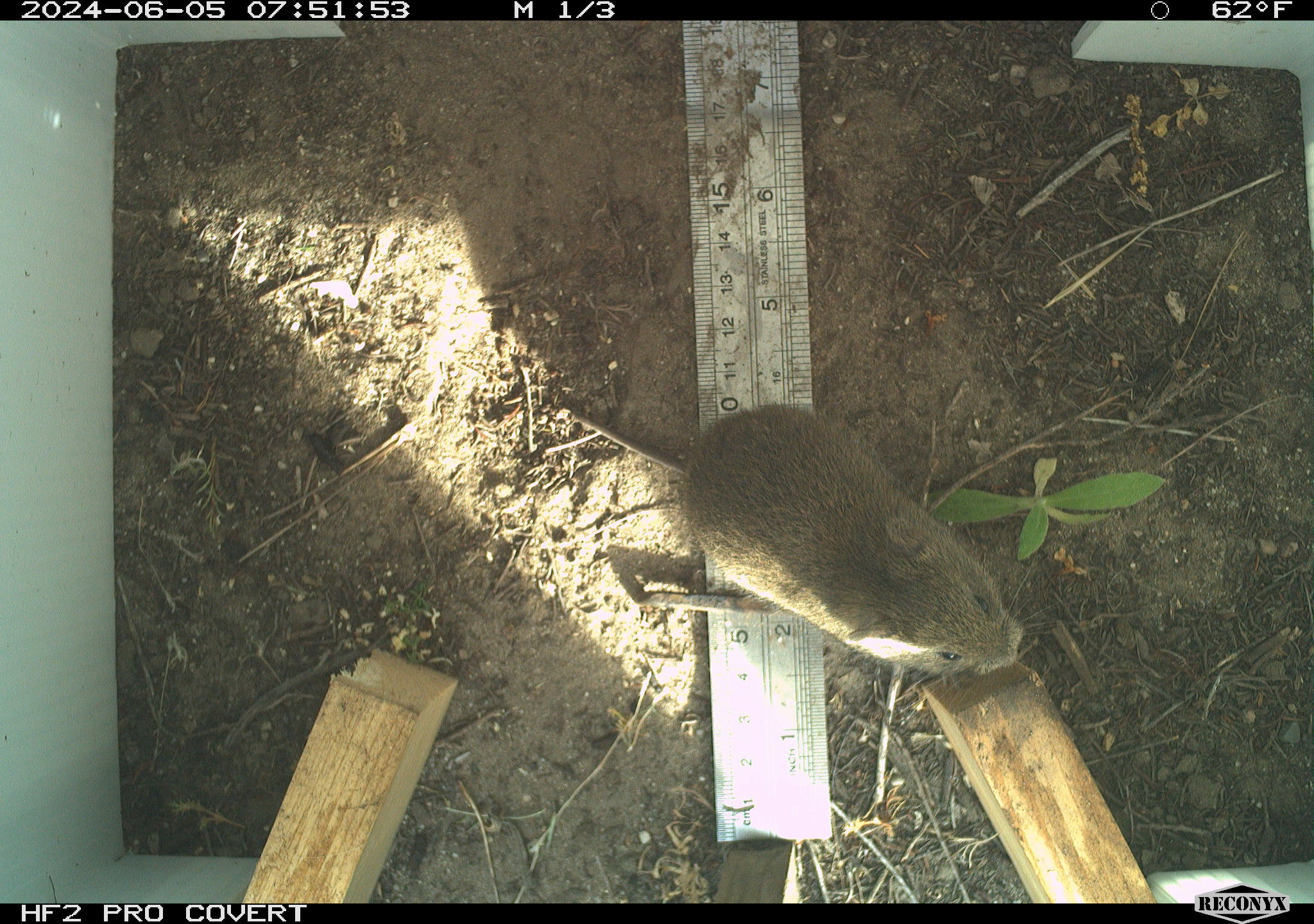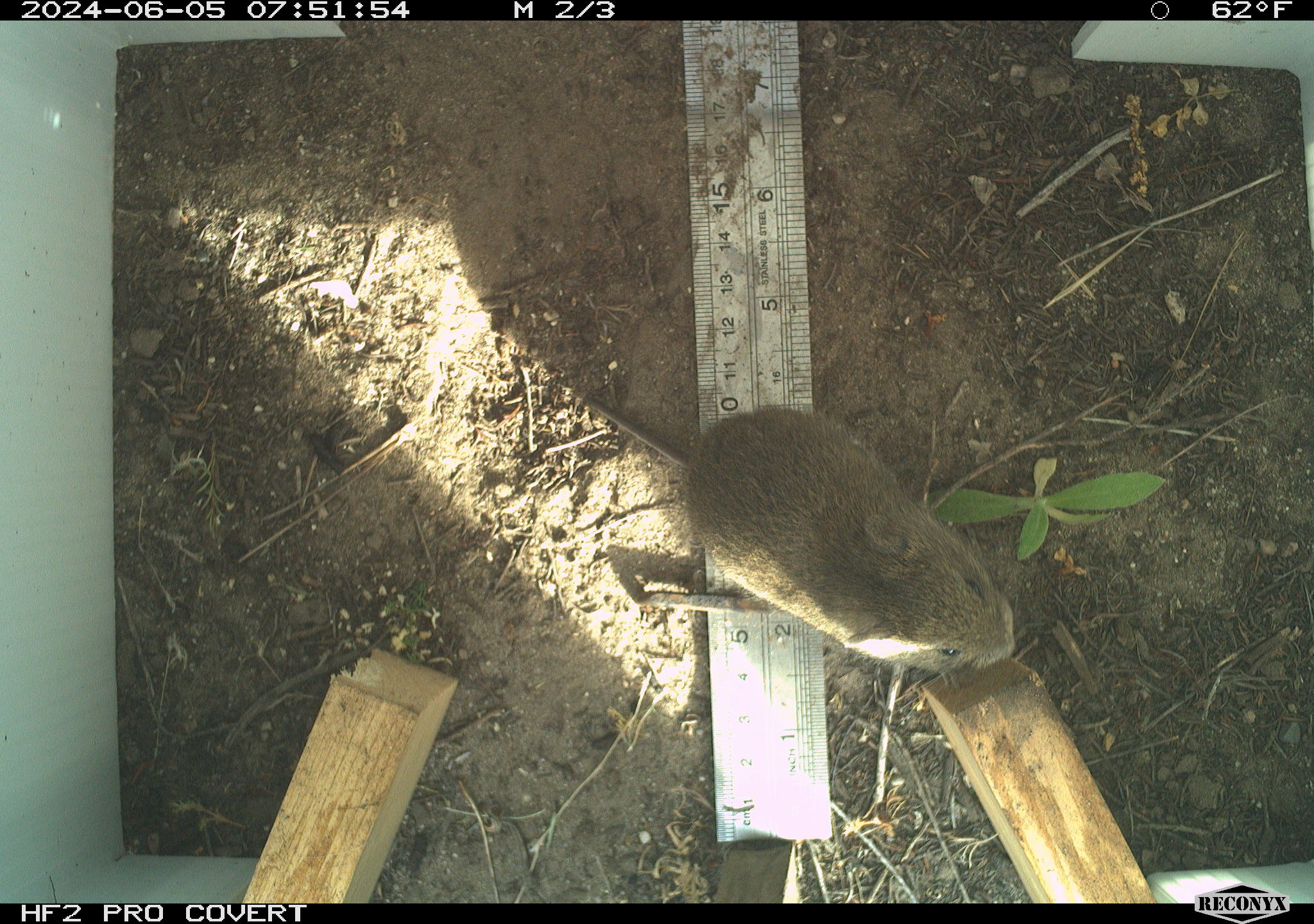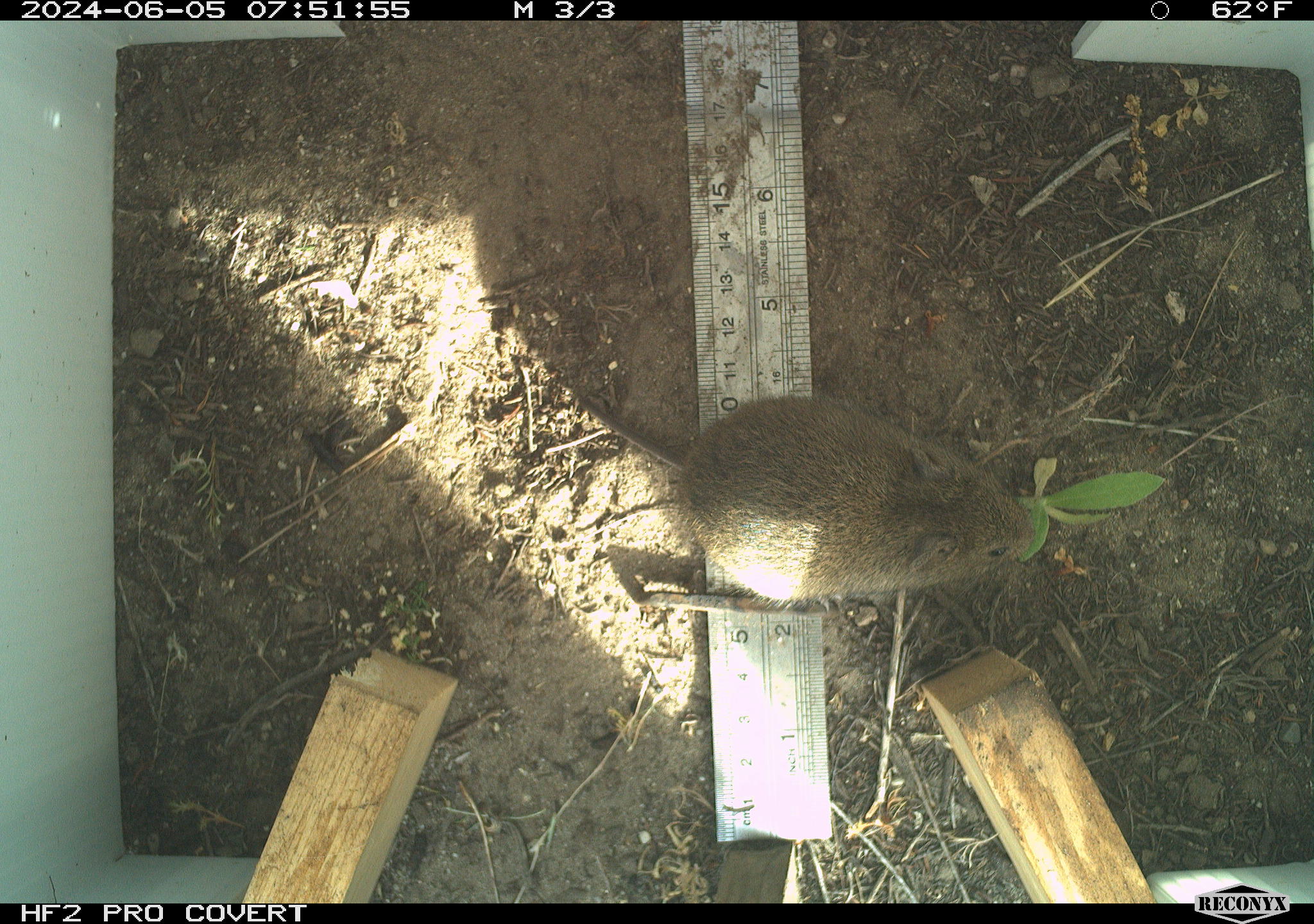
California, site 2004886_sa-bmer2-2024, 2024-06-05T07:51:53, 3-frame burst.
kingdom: Animalia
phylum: Chordata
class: Mammalia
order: Rodentia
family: Cricetidae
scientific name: Cricetidae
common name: hamsters, voles, lemmings, and allies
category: cricetidae family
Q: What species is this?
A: Cricetidae family (hamsters, voles, lemmings, and allies) (Cricetidae).